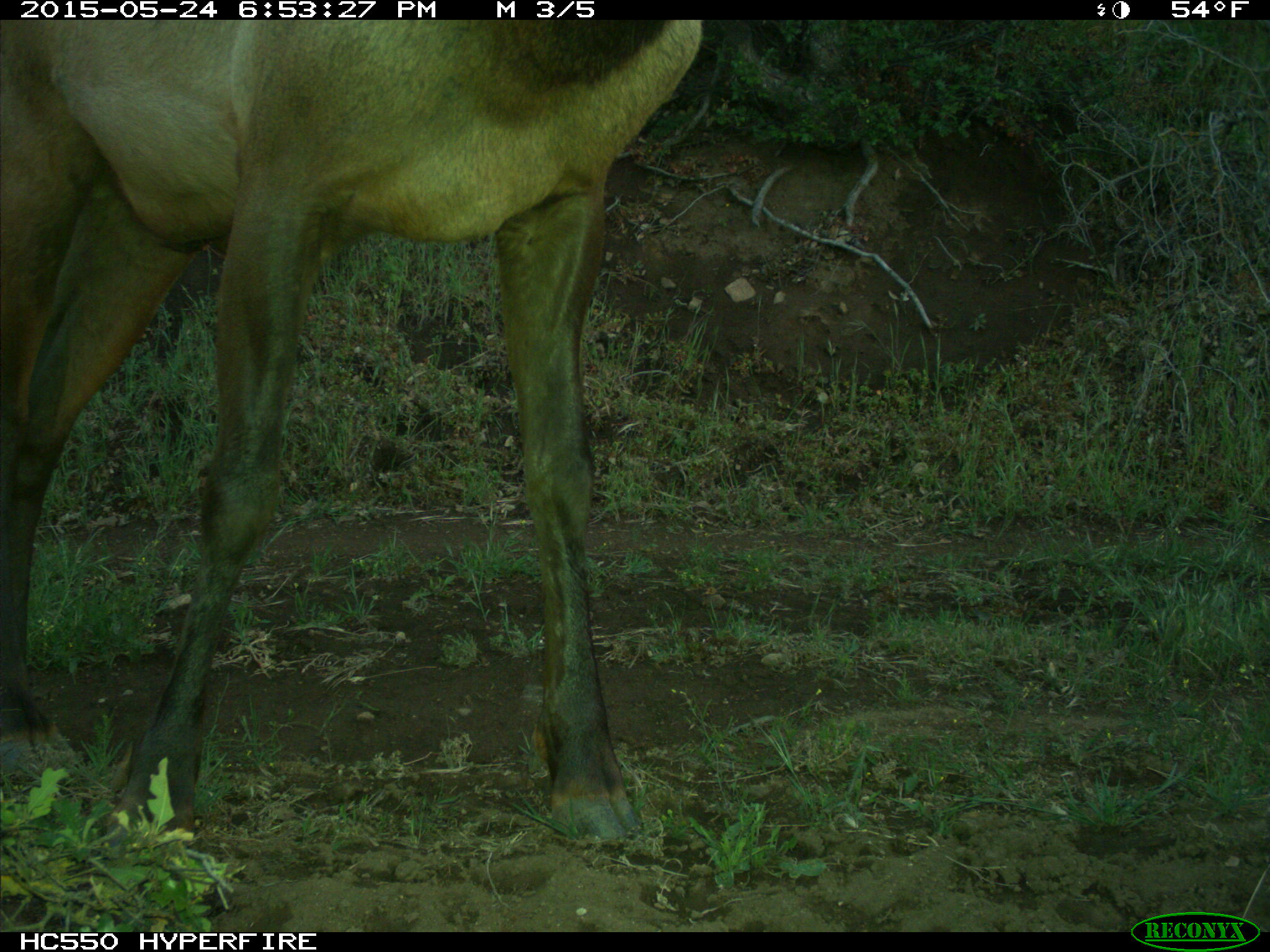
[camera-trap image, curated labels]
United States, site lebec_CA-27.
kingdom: Animalia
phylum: Chordata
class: Mammalia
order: Artiodactyla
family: Cervidae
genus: Cervus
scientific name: Cervus canadensis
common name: elk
Cervus canadensis (elk).